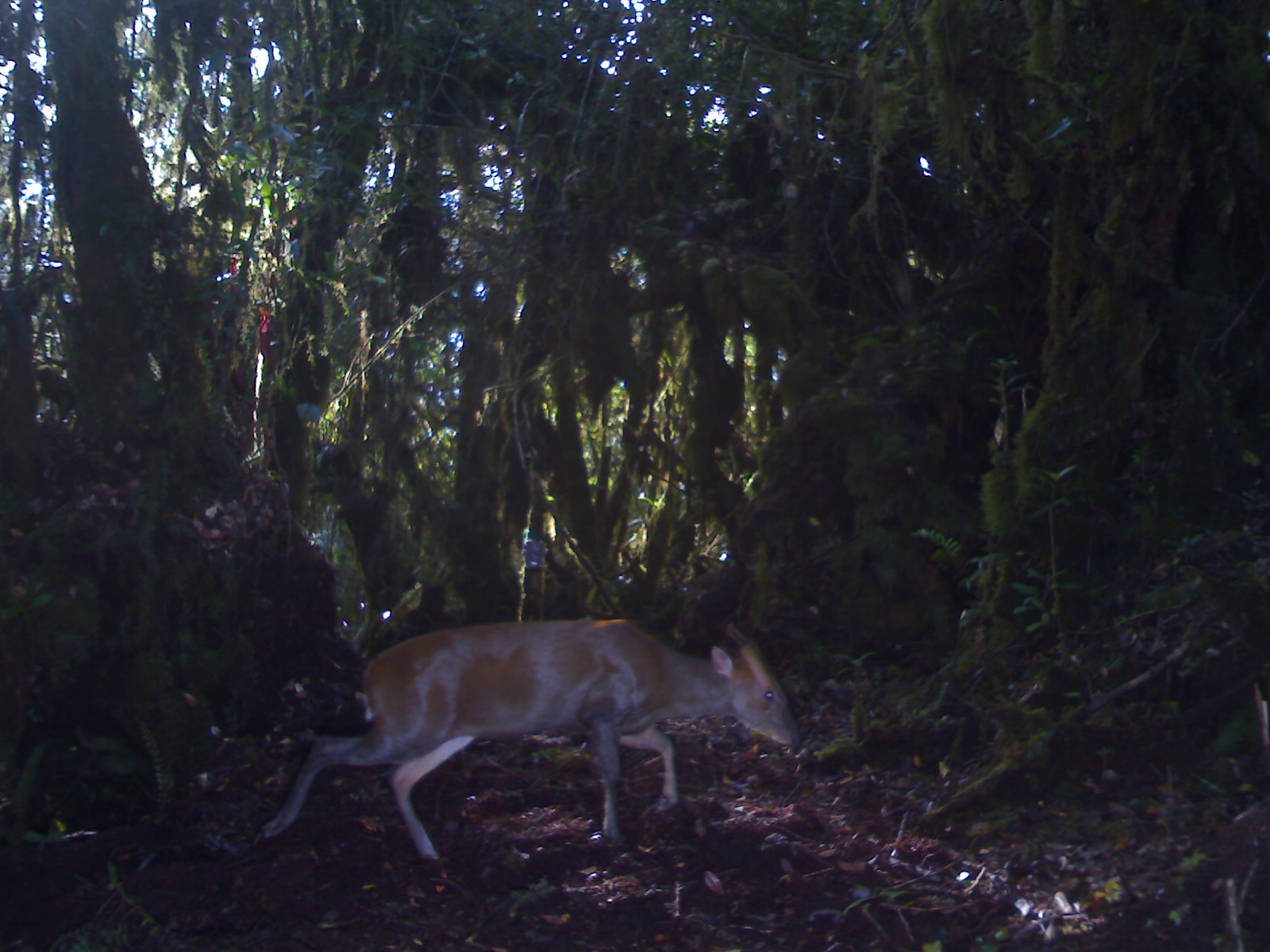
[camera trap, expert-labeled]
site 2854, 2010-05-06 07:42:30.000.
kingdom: Animalia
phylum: Chordata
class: Mammalia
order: Artiodactyla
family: Cervidae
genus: Muntiacus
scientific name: Muntiacus muntjak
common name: southern red muntjac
Muntiacus muntjak (southern red muntjac), count 1, sex male.